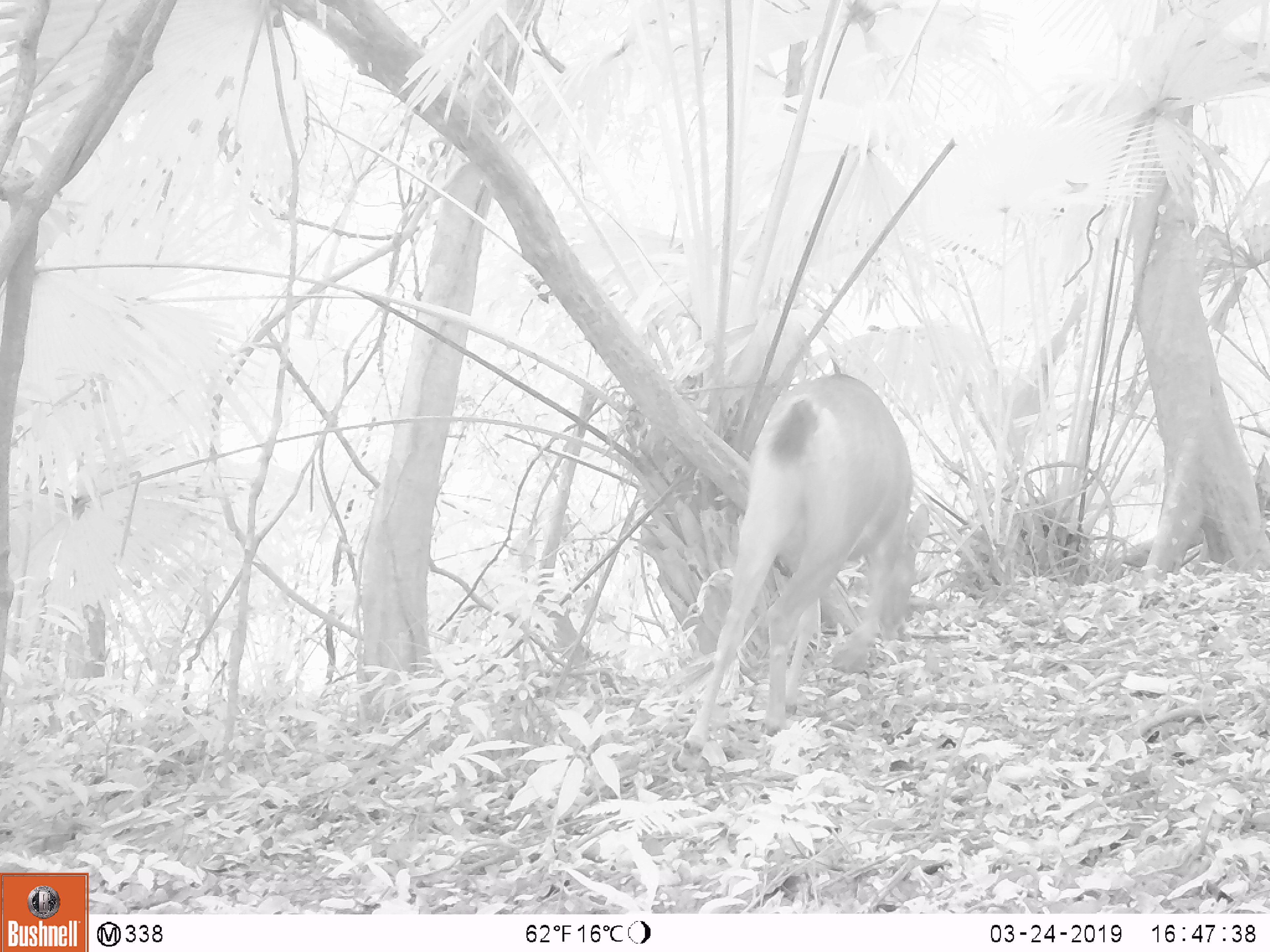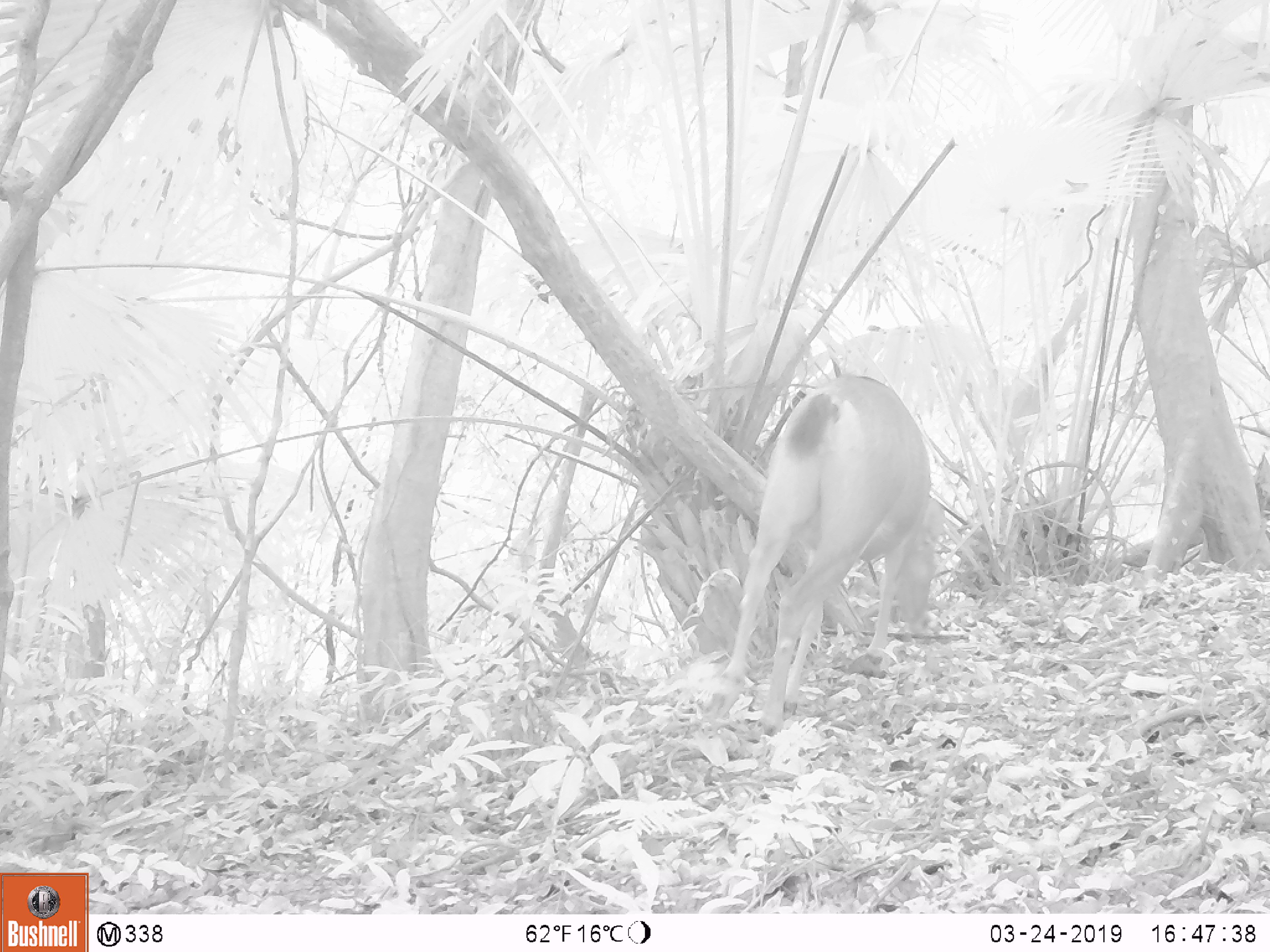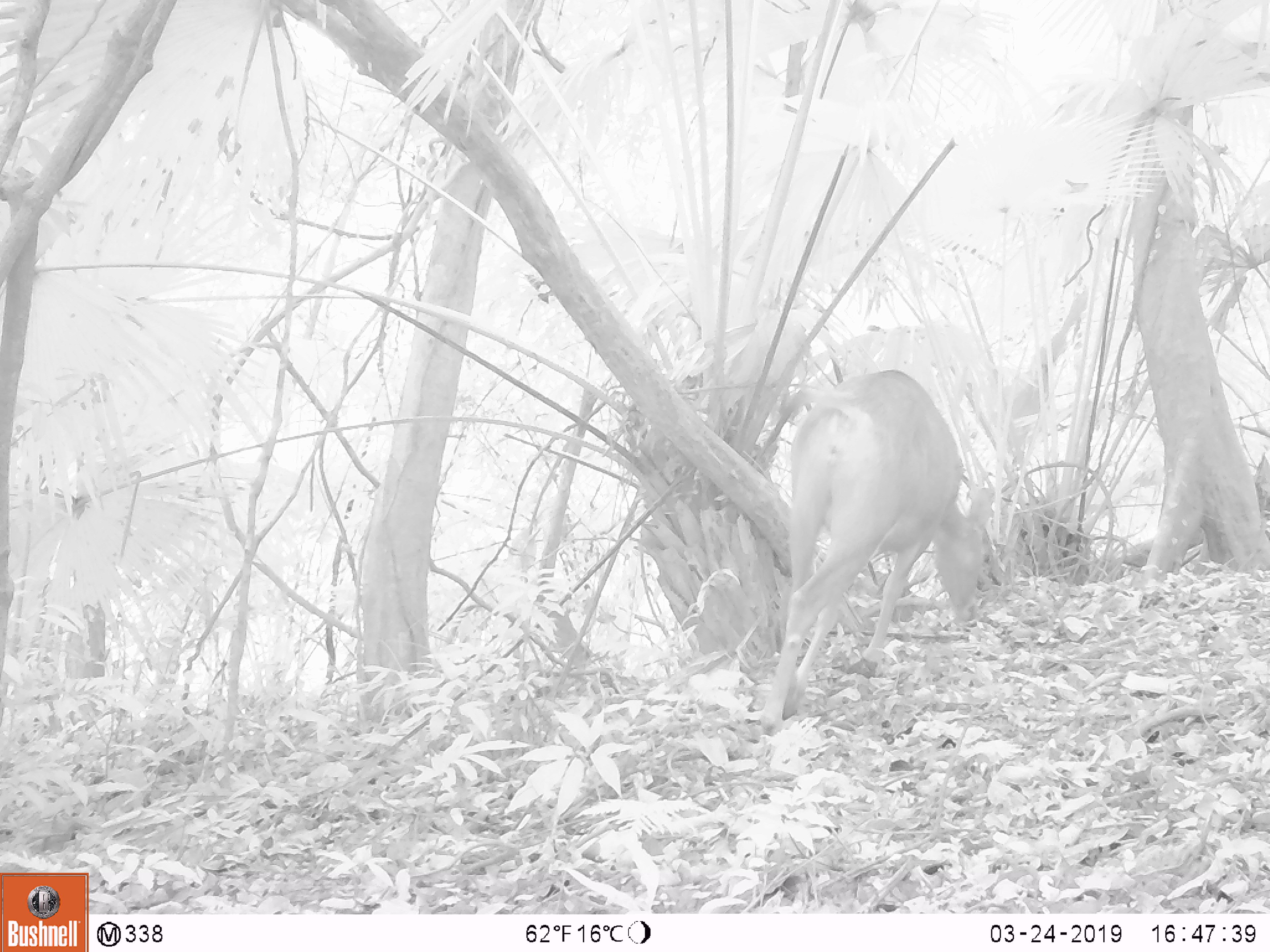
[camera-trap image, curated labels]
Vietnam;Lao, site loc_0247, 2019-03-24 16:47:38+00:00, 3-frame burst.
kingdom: Animalia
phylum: Chordata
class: Mammalia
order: Artiodactyla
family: Cervidae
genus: Rusa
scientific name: Rusa unicolor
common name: sambar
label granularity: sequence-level